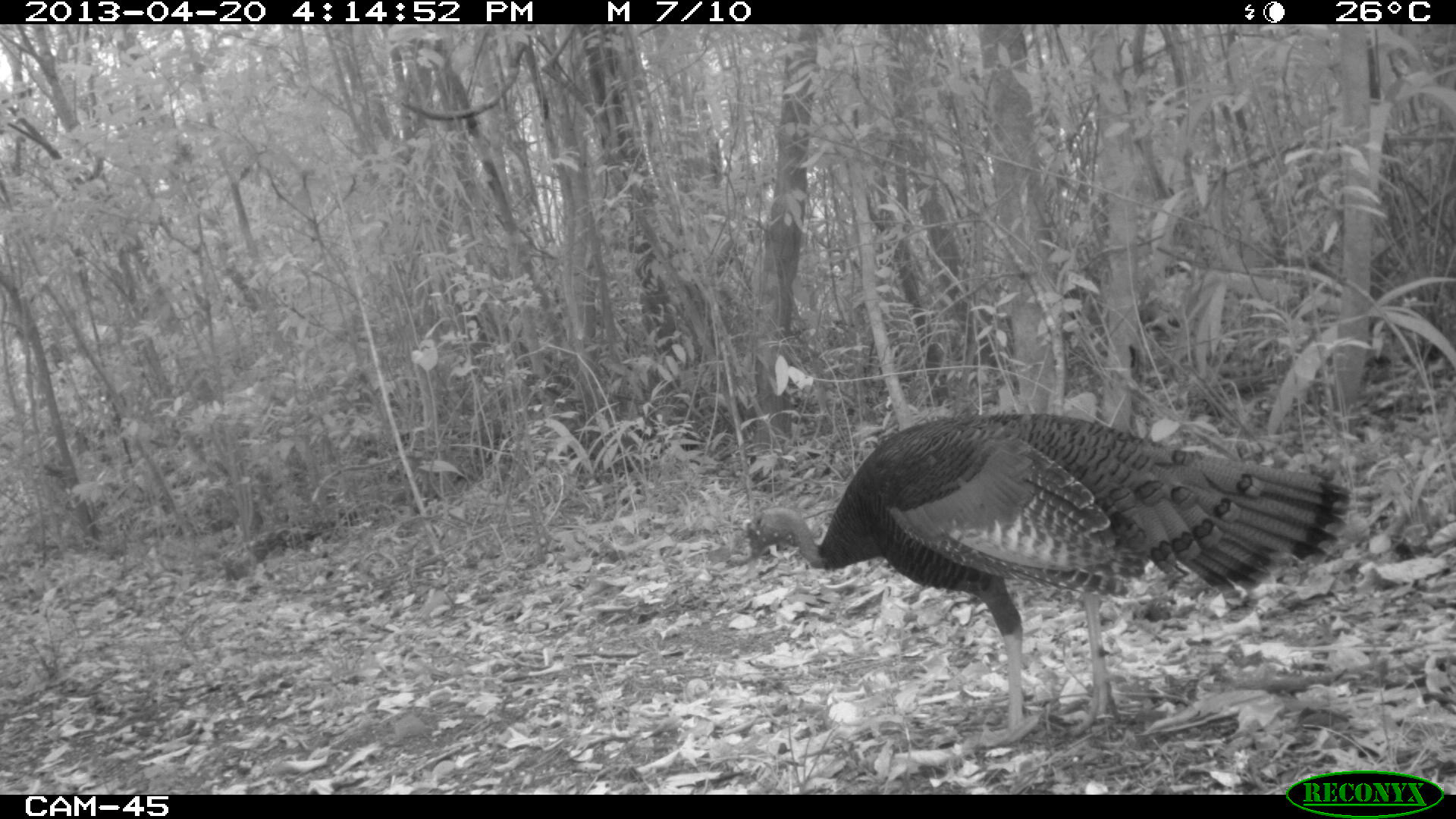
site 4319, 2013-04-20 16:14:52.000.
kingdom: Animalia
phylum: Chordata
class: Aves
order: Galliformes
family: Phasianidae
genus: Meleagris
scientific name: Meleagris ocellata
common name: ocellated turkey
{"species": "Meleagris ocellata (ocellated turkey)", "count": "1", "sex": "male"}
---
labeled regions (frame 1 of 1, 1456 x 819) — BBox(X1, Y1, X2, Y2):
meleagris ocellata: BBox(741, 407, 1352, 741)